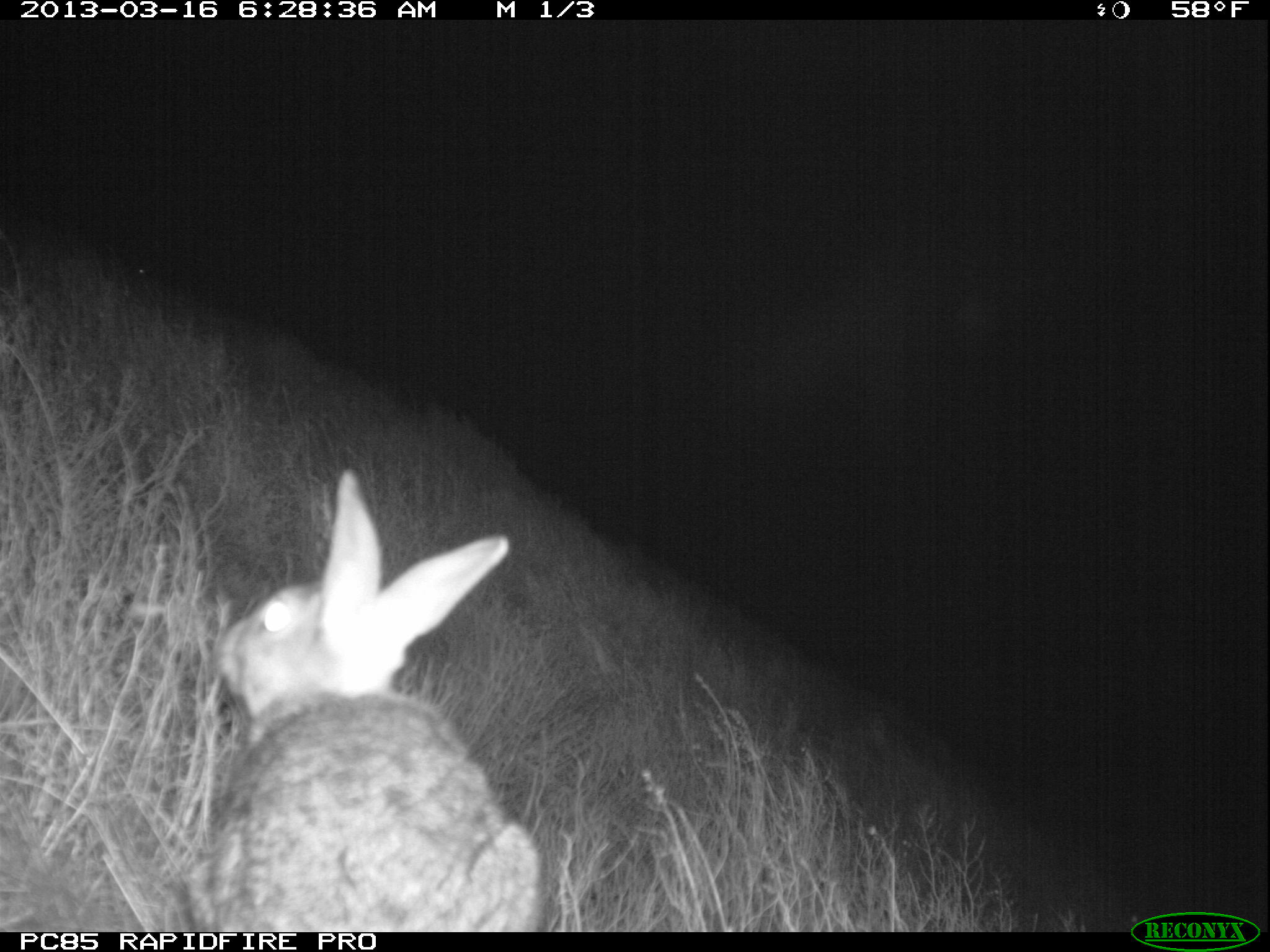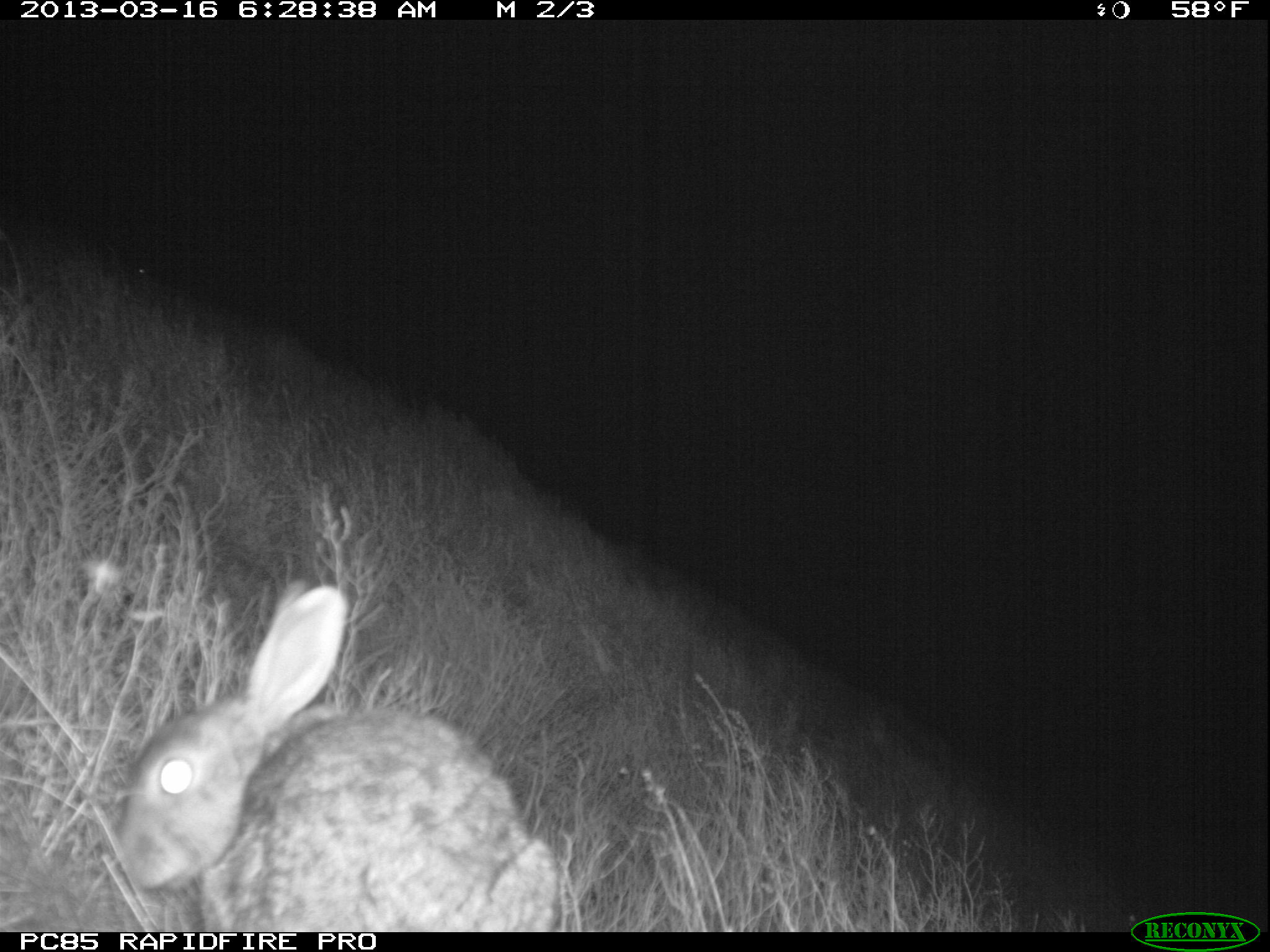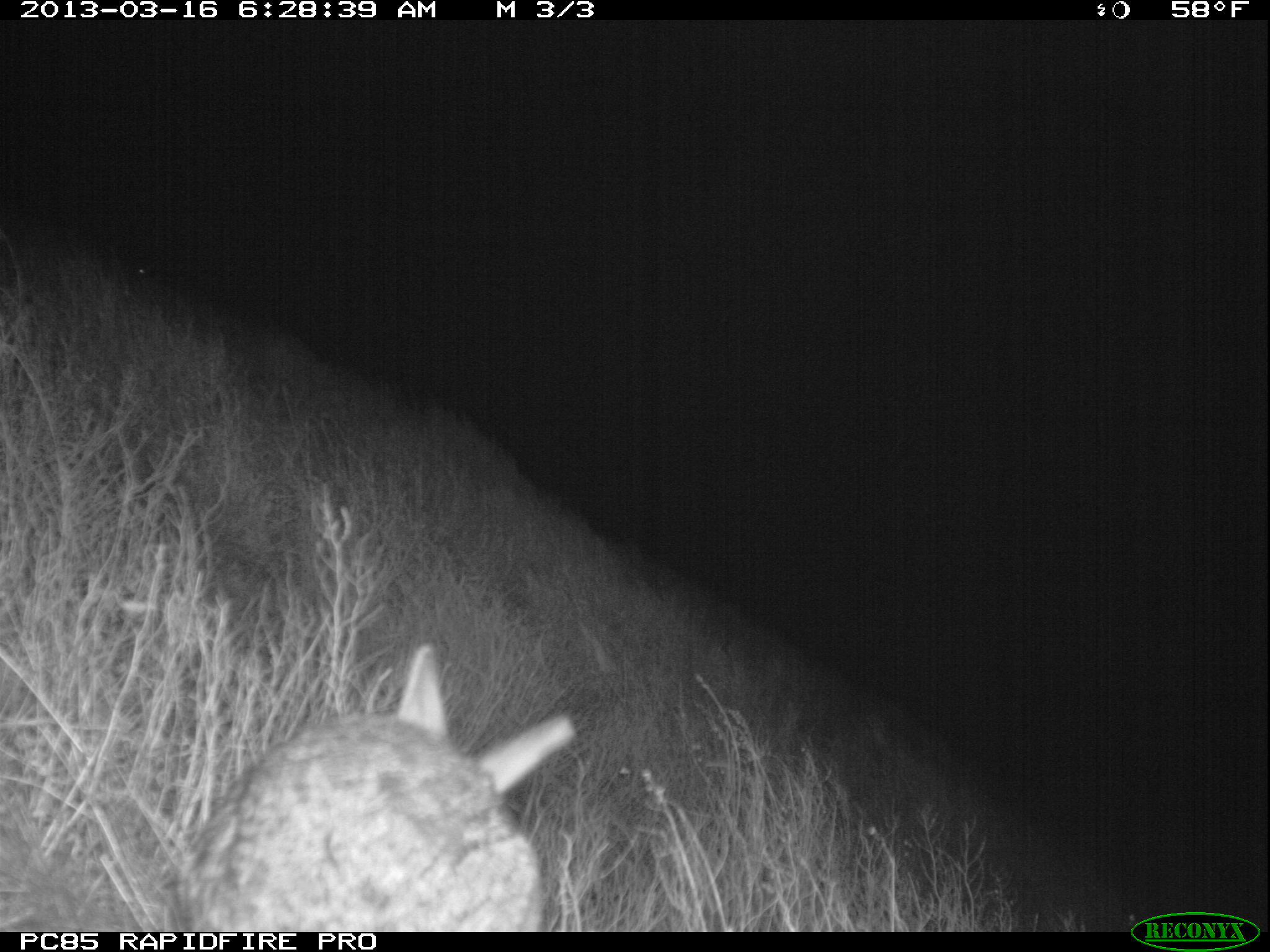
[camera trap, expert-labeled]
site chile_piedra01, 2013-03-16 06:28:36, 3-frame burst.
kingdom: Animalia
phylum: Chordata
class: Mammalia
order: Lagomorpha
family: Leporidae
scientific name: Leporidae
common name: rabbits and hares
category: rabbit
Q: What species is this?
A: Rabbit (rabbits and hares) (Leporidae).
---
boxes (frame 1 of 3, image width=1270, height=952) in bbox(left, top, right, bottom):
rabbit: bbox(175, 475, 541, 933)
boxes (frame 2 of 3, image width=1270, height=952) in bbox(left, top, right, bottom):
rabbit: bbox(107, 579, 563, 925)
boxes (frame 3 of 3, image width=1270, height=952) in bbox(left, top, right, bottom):
rabbit: bbox(167, 645, 574, 930)